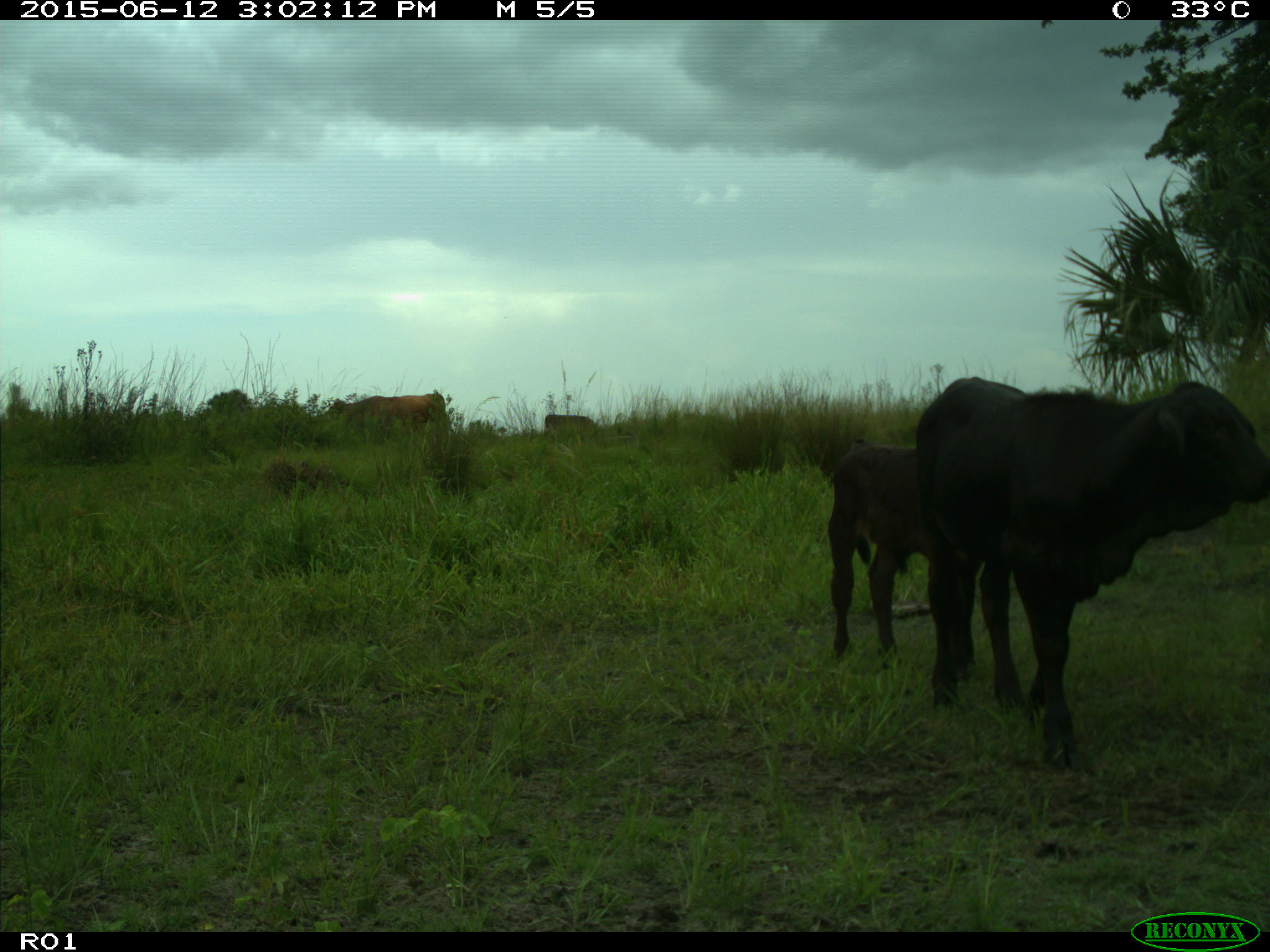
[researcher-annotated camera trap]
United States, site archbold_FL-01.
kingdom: Animalia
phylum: Chordata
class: Mammalia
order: Artiodactyla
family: Bovidae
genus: Bos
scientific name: Bos taurus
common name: domestic cow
Bos taurus (domestic cow).